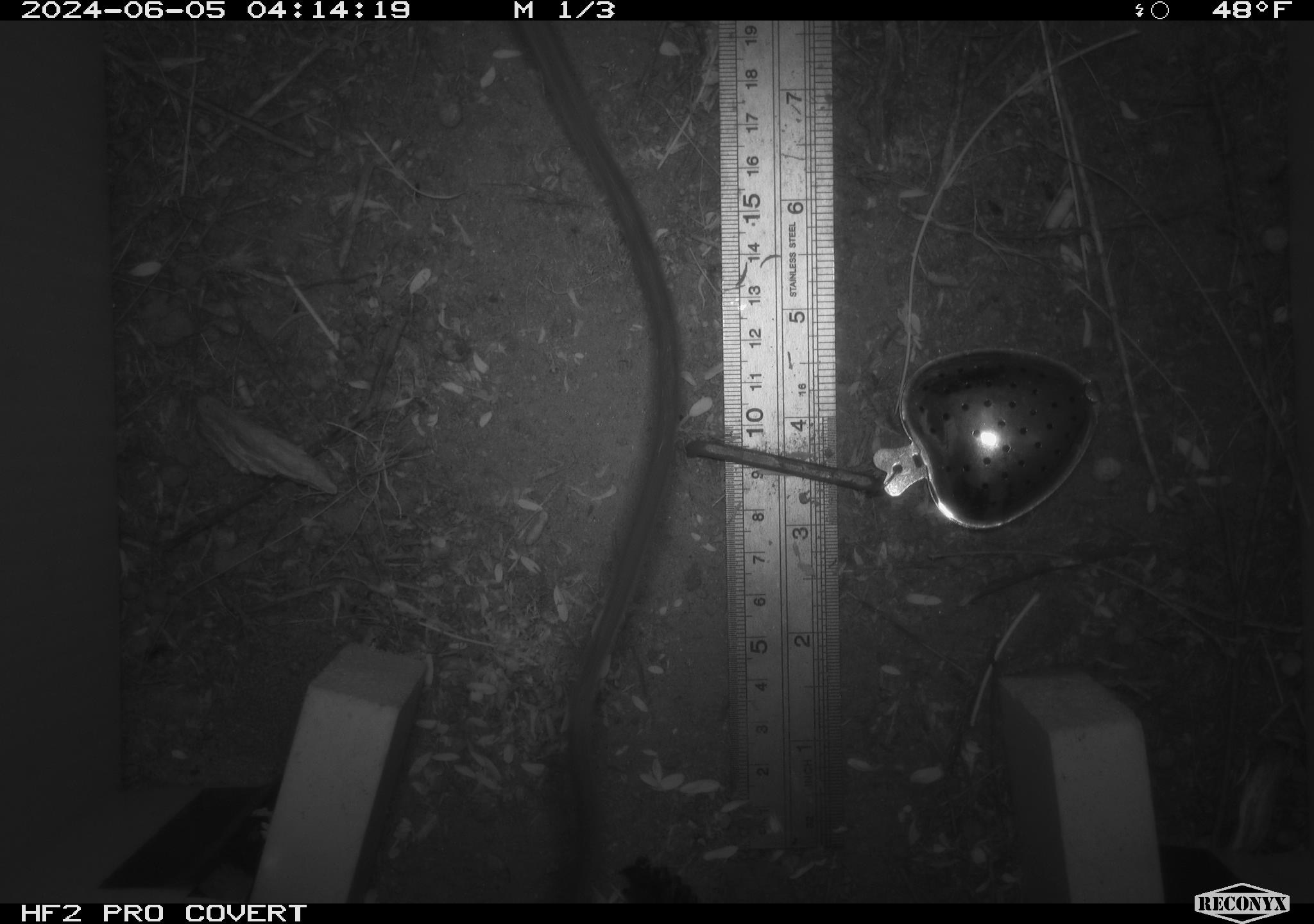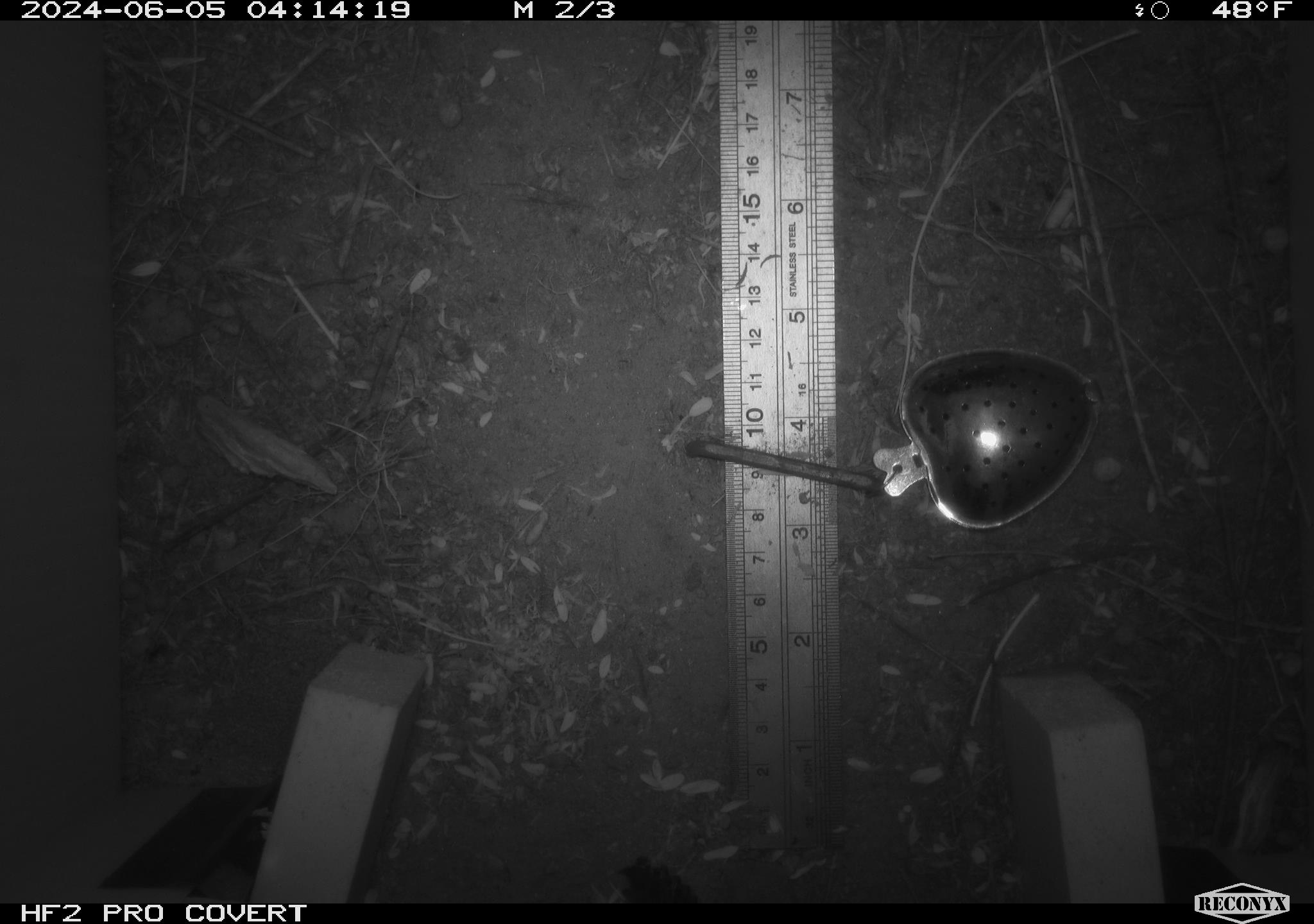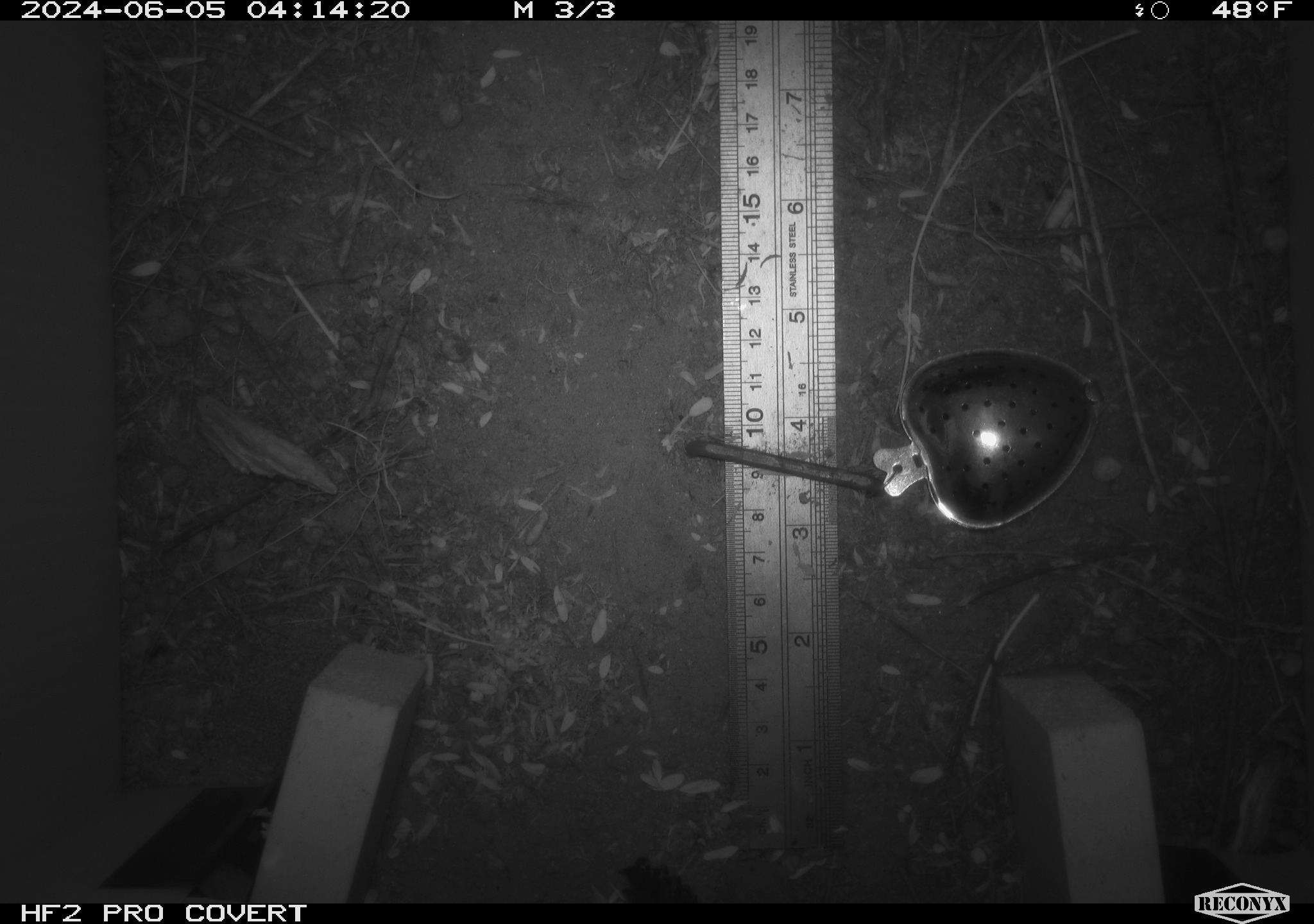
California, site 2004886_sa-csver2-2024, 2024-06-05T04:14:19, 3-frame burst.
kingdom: Animalia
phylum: Chordata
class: Mammalia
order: Rodentia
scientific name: Rodentia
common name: rodent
Rodent (Rodentia).